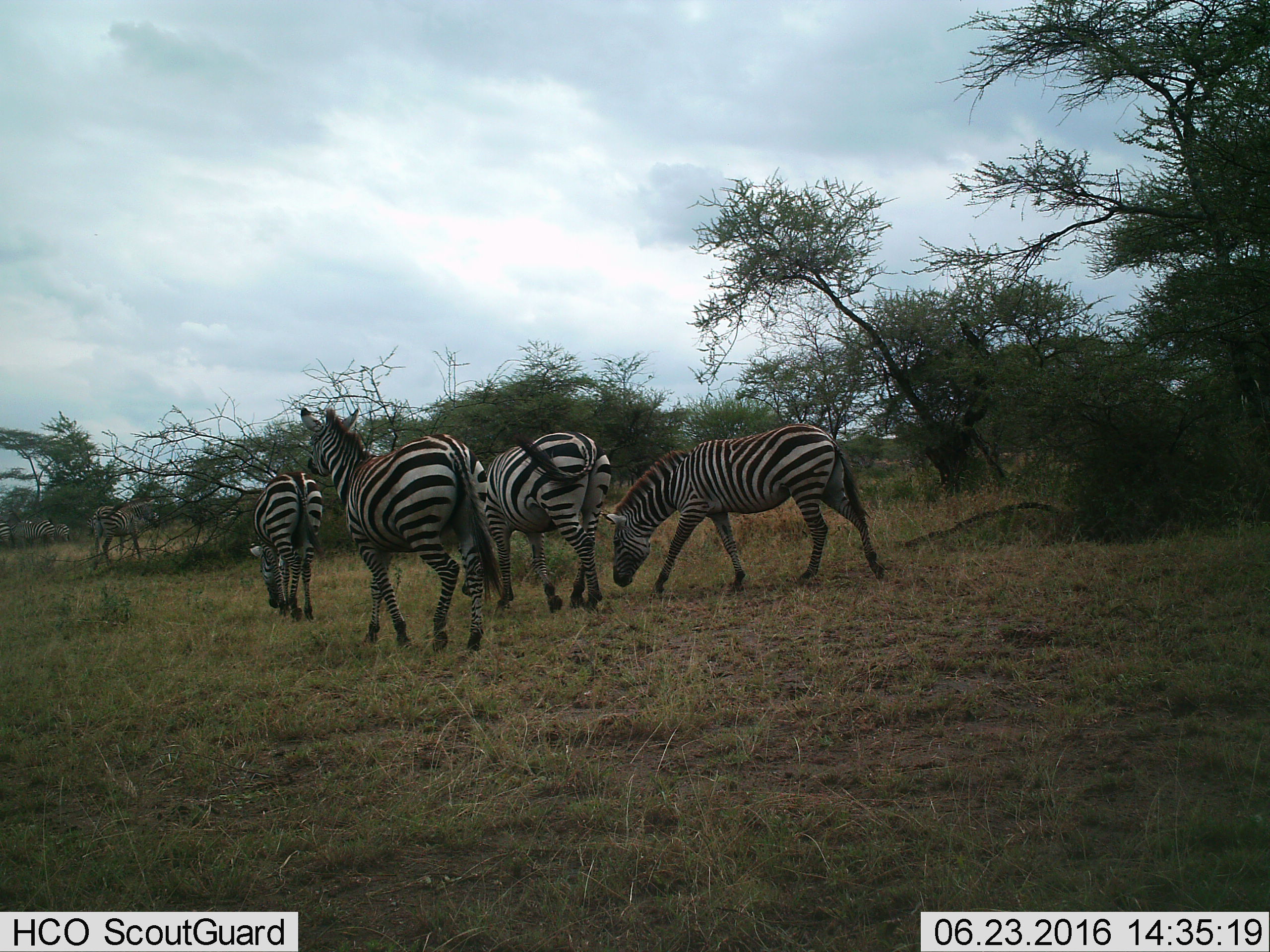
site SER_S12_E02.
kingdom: Animalia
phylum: Chordata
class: Mammalia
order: Perissodactyla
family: Equidae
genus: Equus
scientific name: Equus quagga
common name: plains zebra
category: zebraplains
Zebraplains (plains zebra) (Equus quagga), count 8. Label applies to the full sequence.